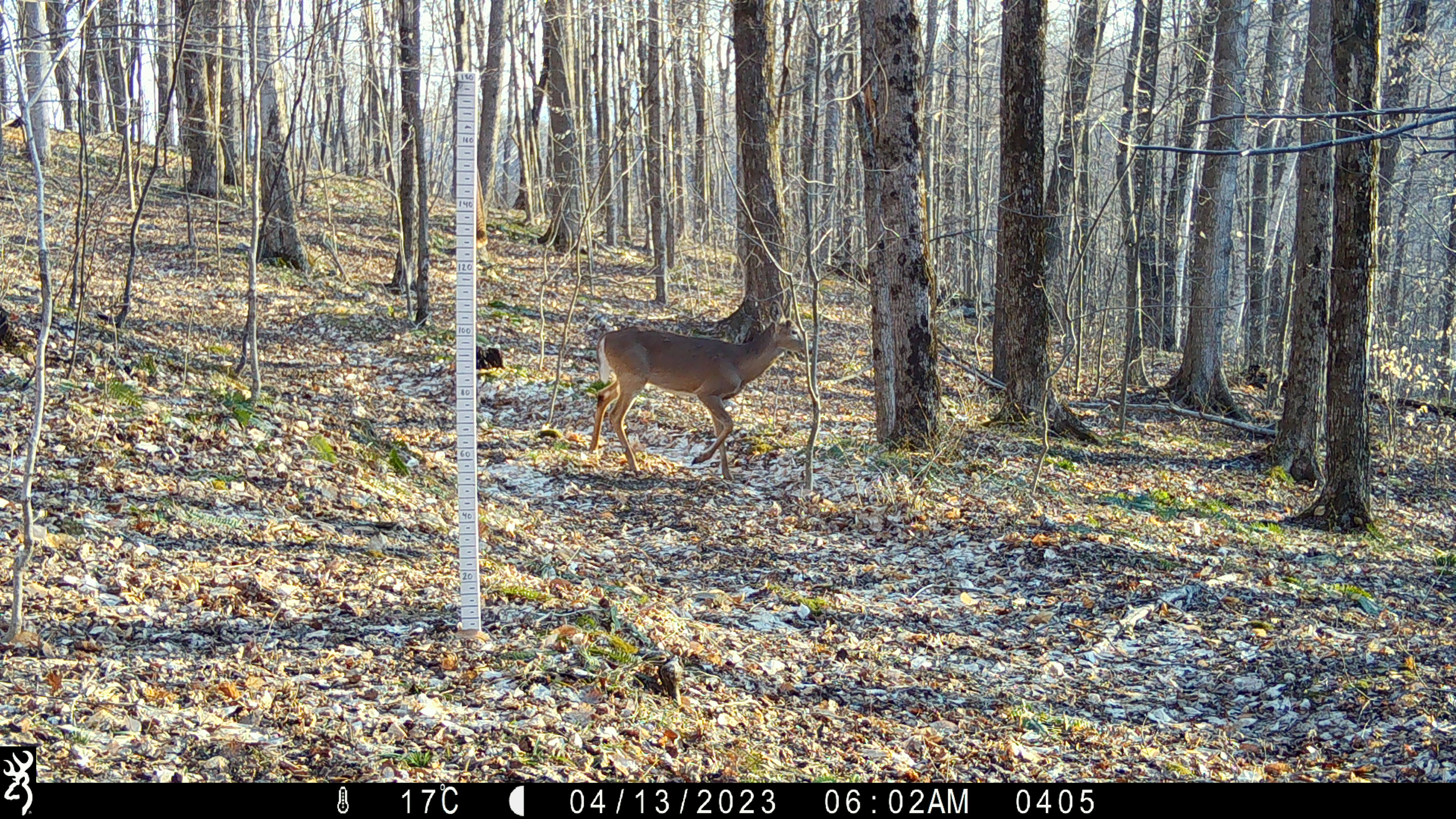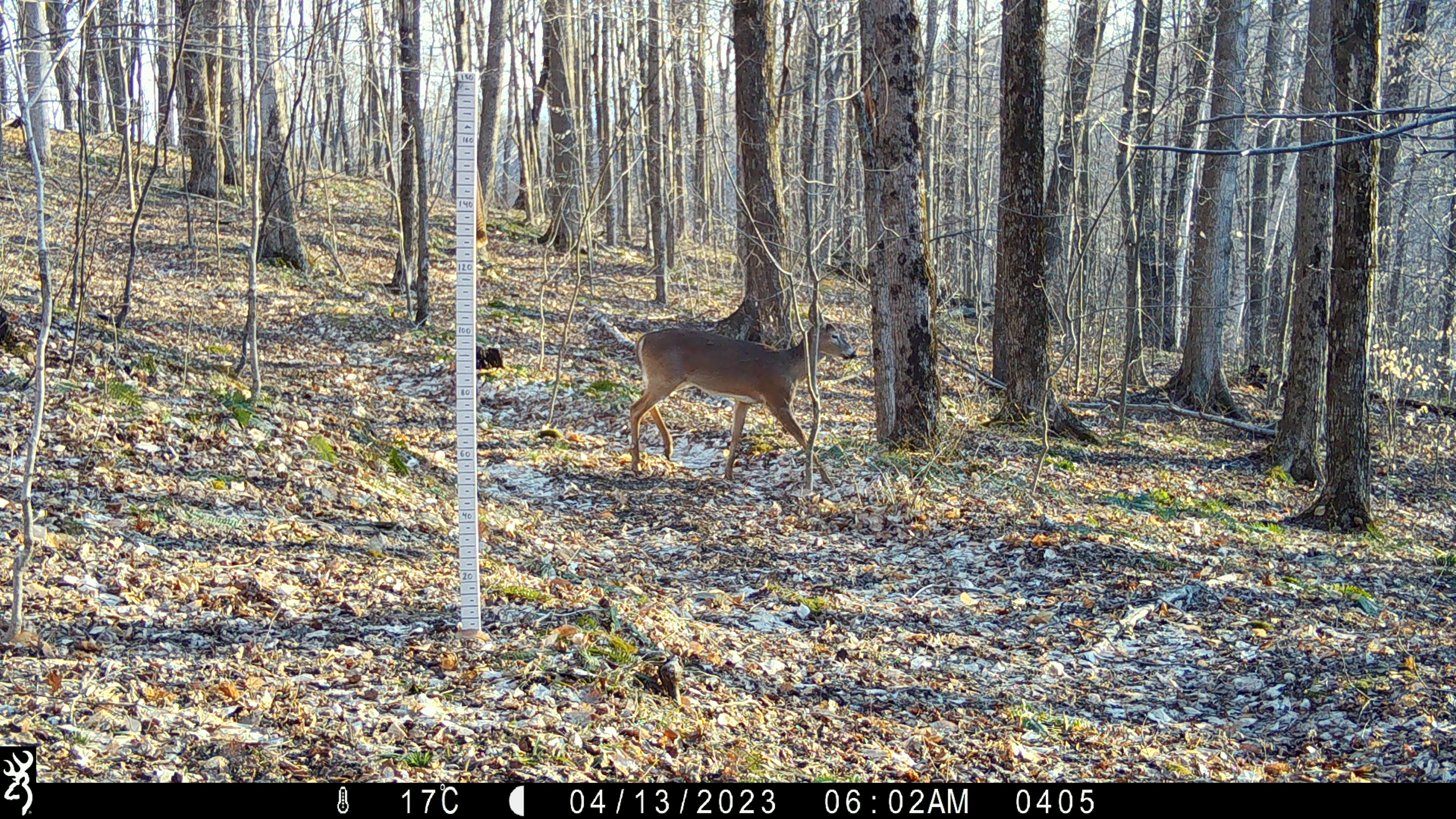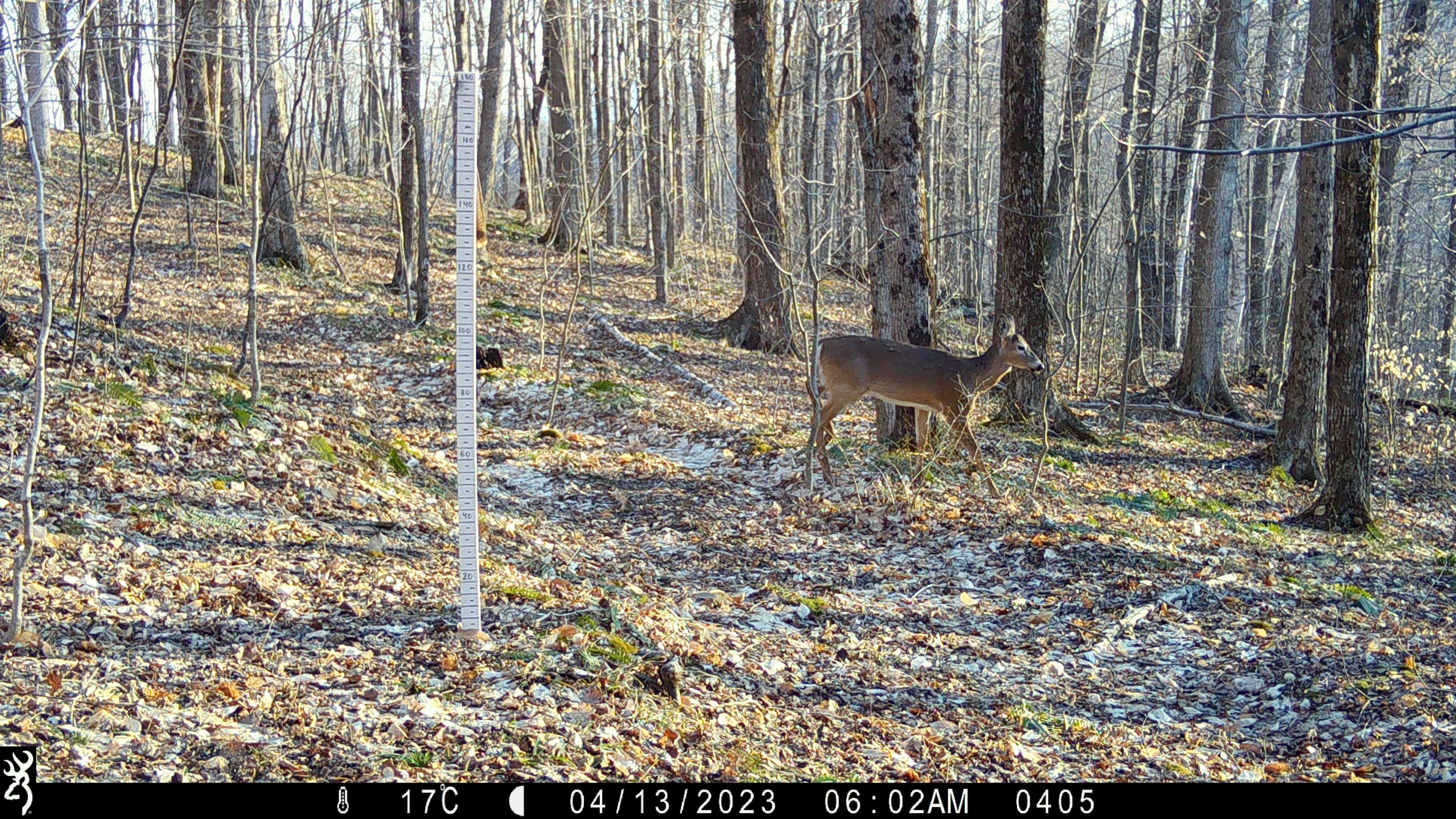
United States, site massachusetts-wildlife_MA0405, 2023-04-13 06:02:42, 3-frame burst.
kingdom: Animalia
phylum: Chordata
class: Mammalia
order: Artiodactyla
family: Cervidae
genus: Odocoileus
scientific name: Odocoileus virginianus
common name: white-tailed deer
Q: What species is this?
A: White-tailed deer (Odocoileus virginianus).